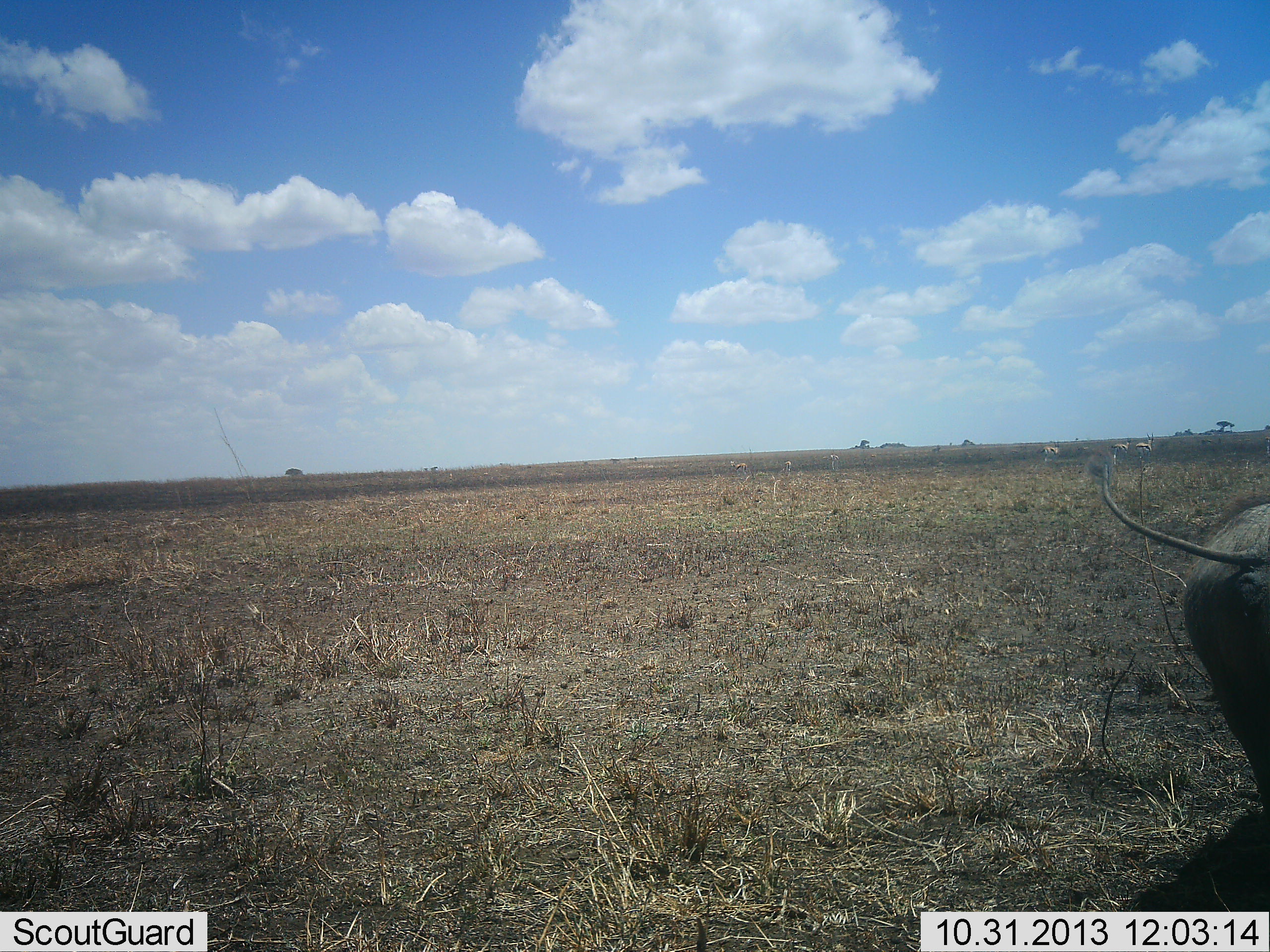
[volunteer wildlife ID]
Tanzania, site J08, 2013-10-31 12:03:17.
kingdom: Animalia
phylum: Chordata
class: Mammalia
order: Artiodactyla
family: Suidae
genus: Phacochoerus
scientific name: Phacochoerus africanus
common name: warthog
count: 1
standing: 53%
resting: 0%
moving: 47%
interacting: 0%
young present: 0%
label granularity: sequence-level